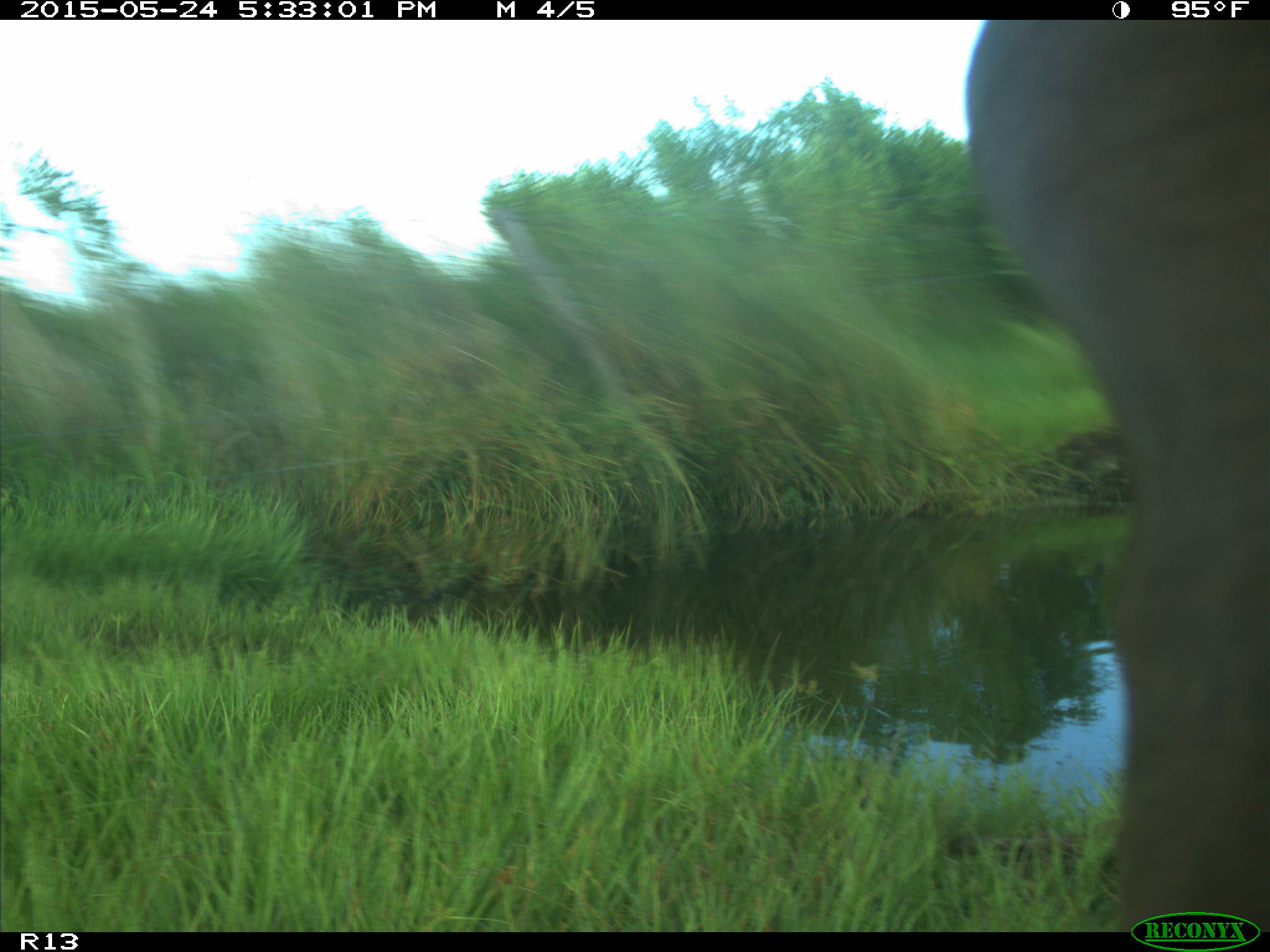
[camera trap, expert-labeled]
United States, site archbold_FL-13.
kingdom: Animalia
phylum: Chordata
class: Mammalia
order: Artiodactyla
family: Bovidae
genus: Bos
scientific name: Bos taurus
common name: domestic cow